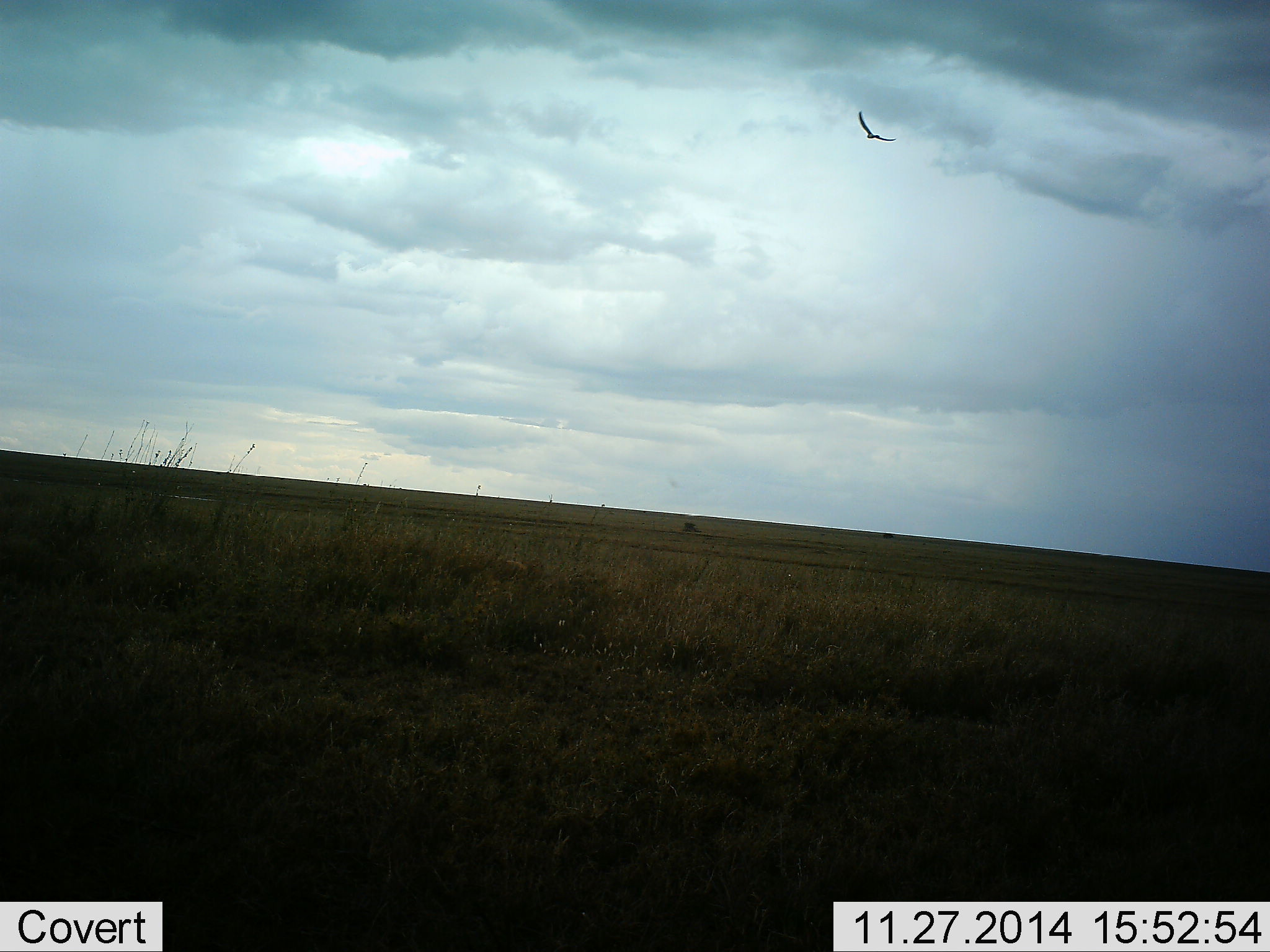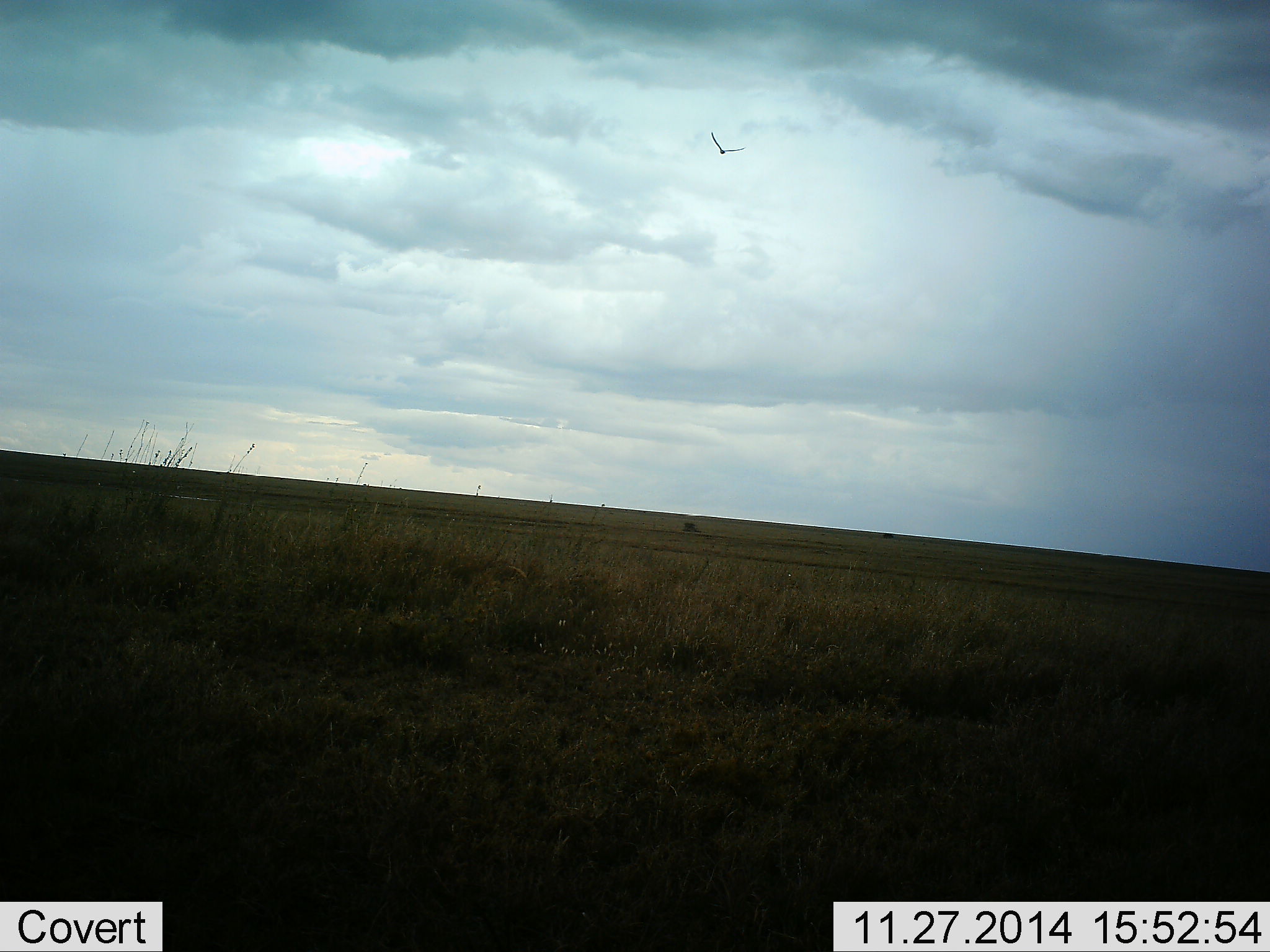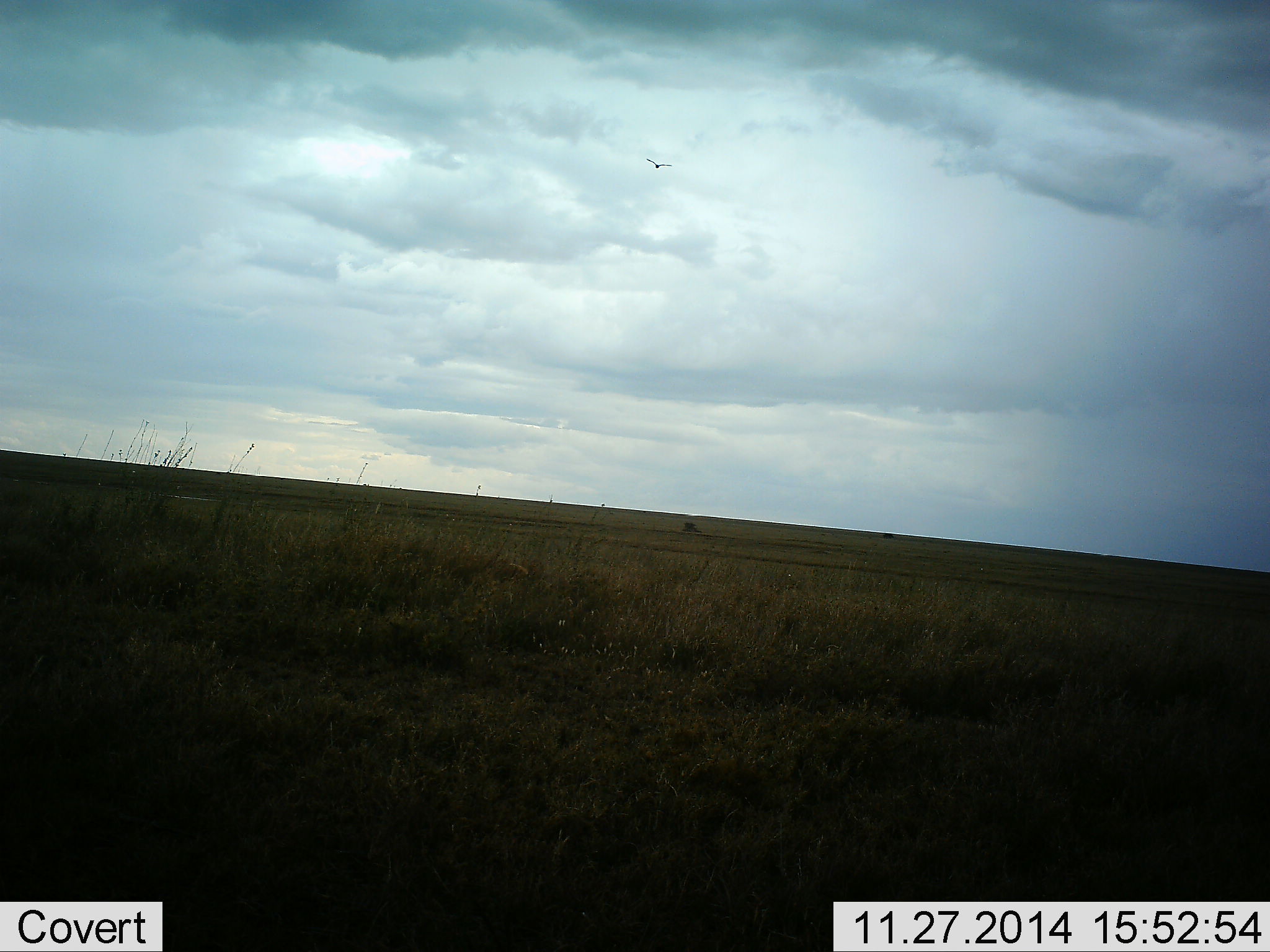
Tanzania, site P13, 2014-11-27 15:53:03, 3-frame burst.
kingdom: Animalia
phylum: Chordata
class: Aves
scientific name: Aves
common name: bird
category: otherbird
Otherbird (bird) (Aves), count 1. Behavior (volunteer vote fractions): standing 0%, resting 0%, moving 100%, interacting 0%. Young present (vote fraction): 0%. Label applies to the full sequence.